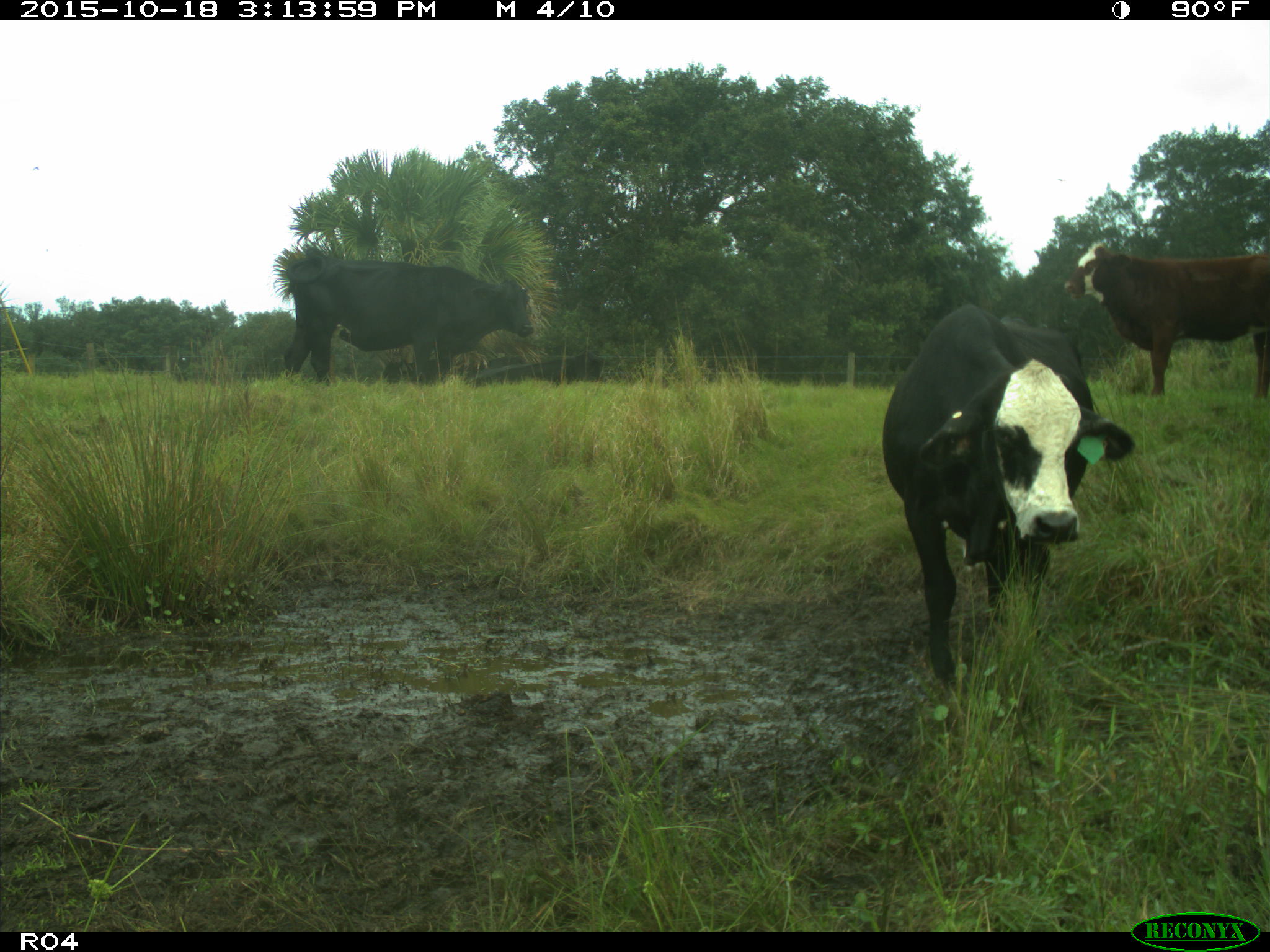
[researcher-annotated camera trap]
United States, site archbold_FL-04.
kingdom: Animalia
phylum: Chordata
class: Mammalia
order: Artiodactyla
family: Bovidae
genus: Bos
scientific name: Bos taurus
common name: domestic cow